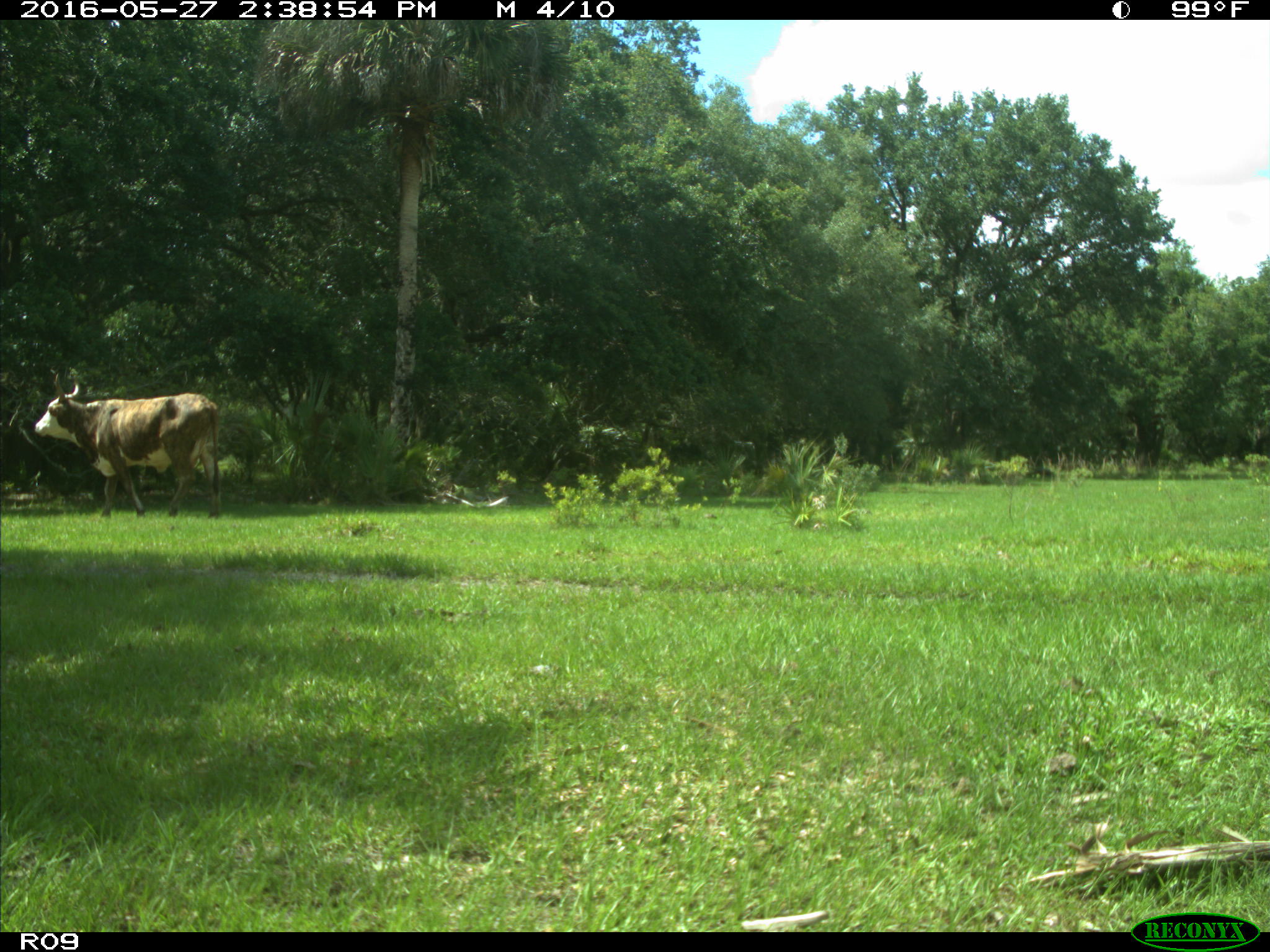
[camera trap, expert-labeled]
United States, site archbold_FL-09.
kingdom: Animalia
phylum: Chordata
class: Mammalia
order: Artiodactyla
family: Bovidae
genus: Bos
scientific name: Bos taurus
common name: domestic cow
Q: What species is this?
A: Bos taurus (domestic cow).